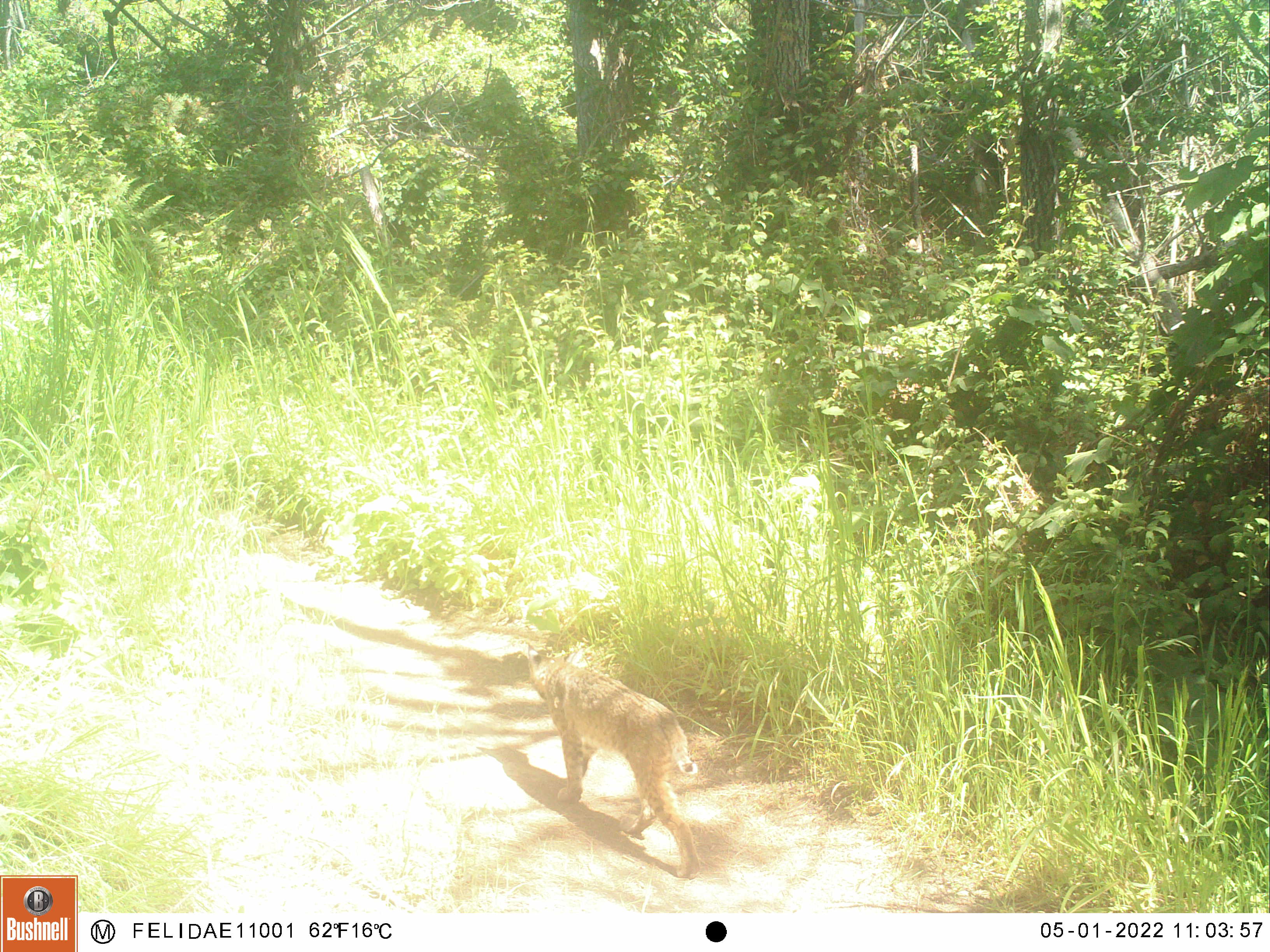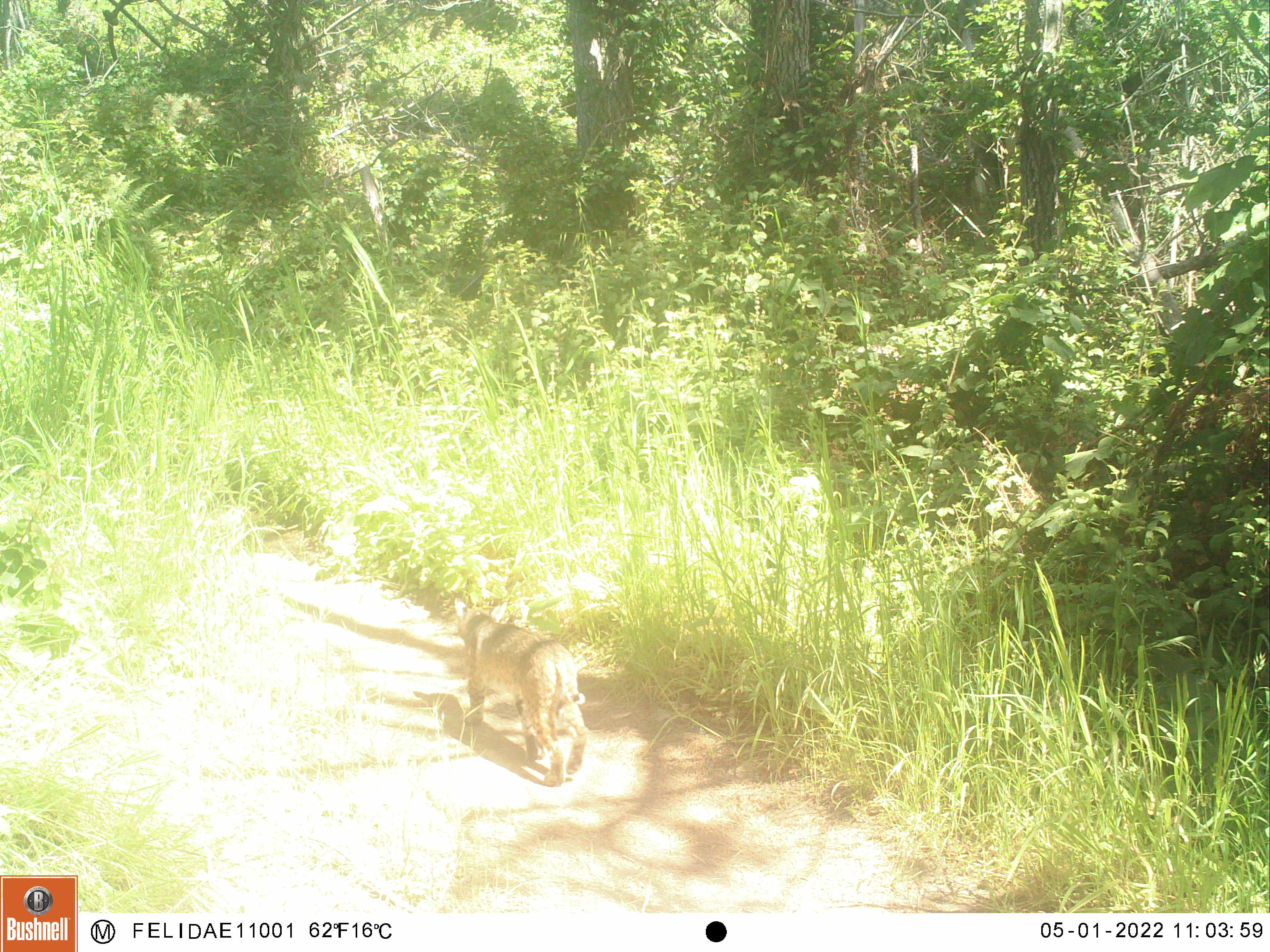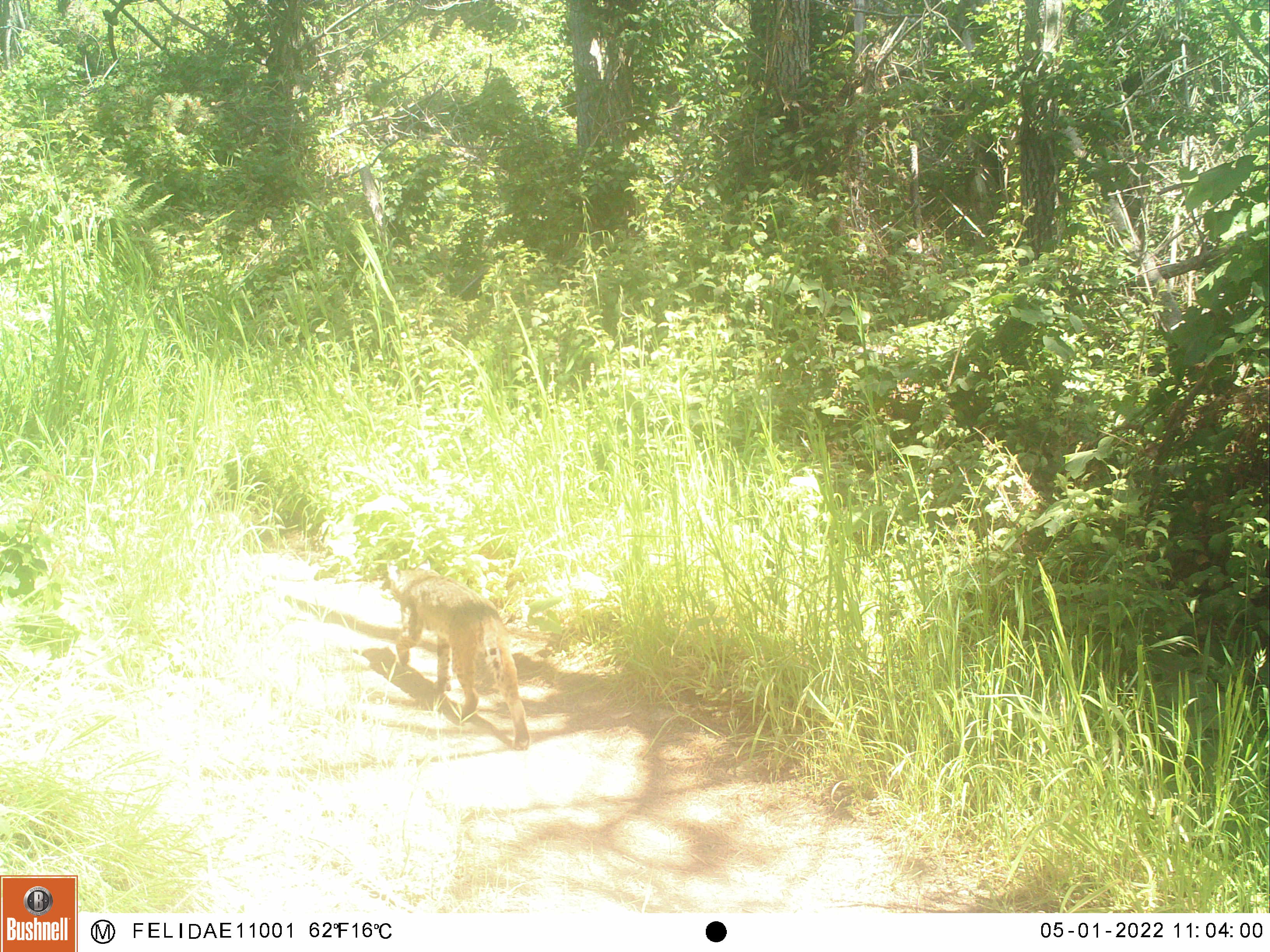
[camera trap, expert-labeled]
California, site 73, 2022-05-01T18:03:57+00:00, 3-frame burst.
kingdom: Animalia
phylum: Chordata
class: Mammalia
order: Carnivora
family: Felidae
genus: Lynx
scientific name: Lynx rufus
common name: bobcat